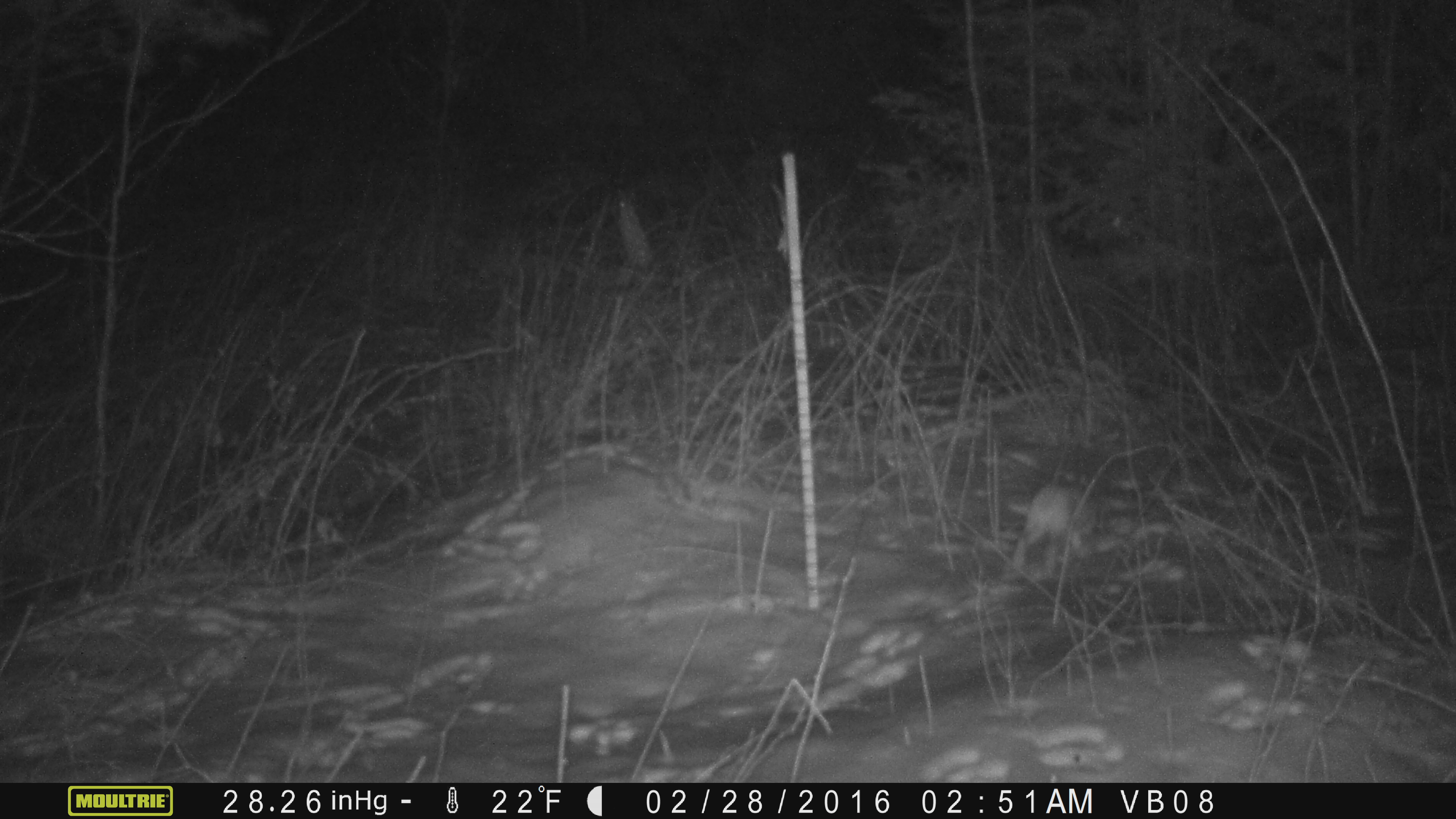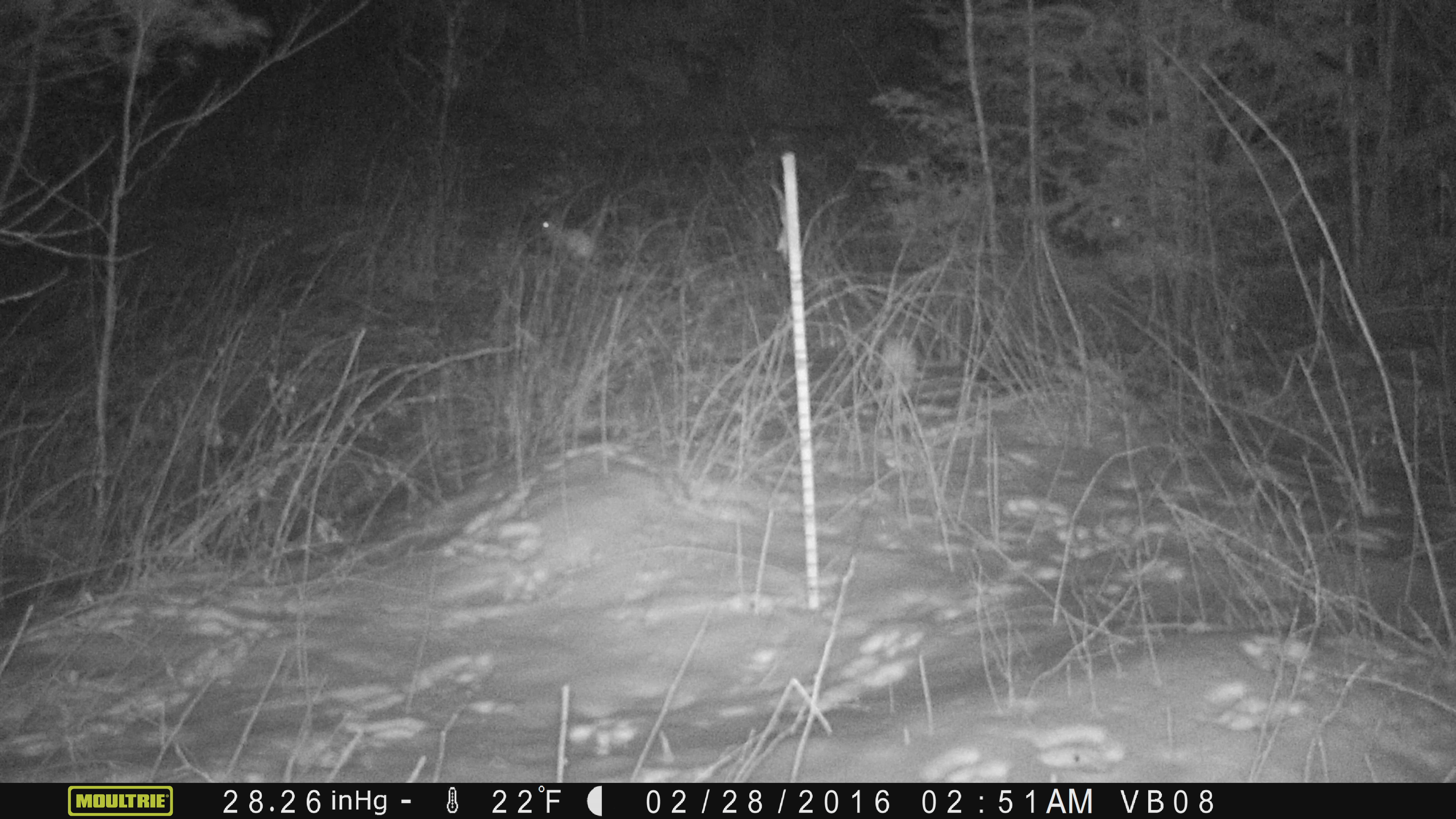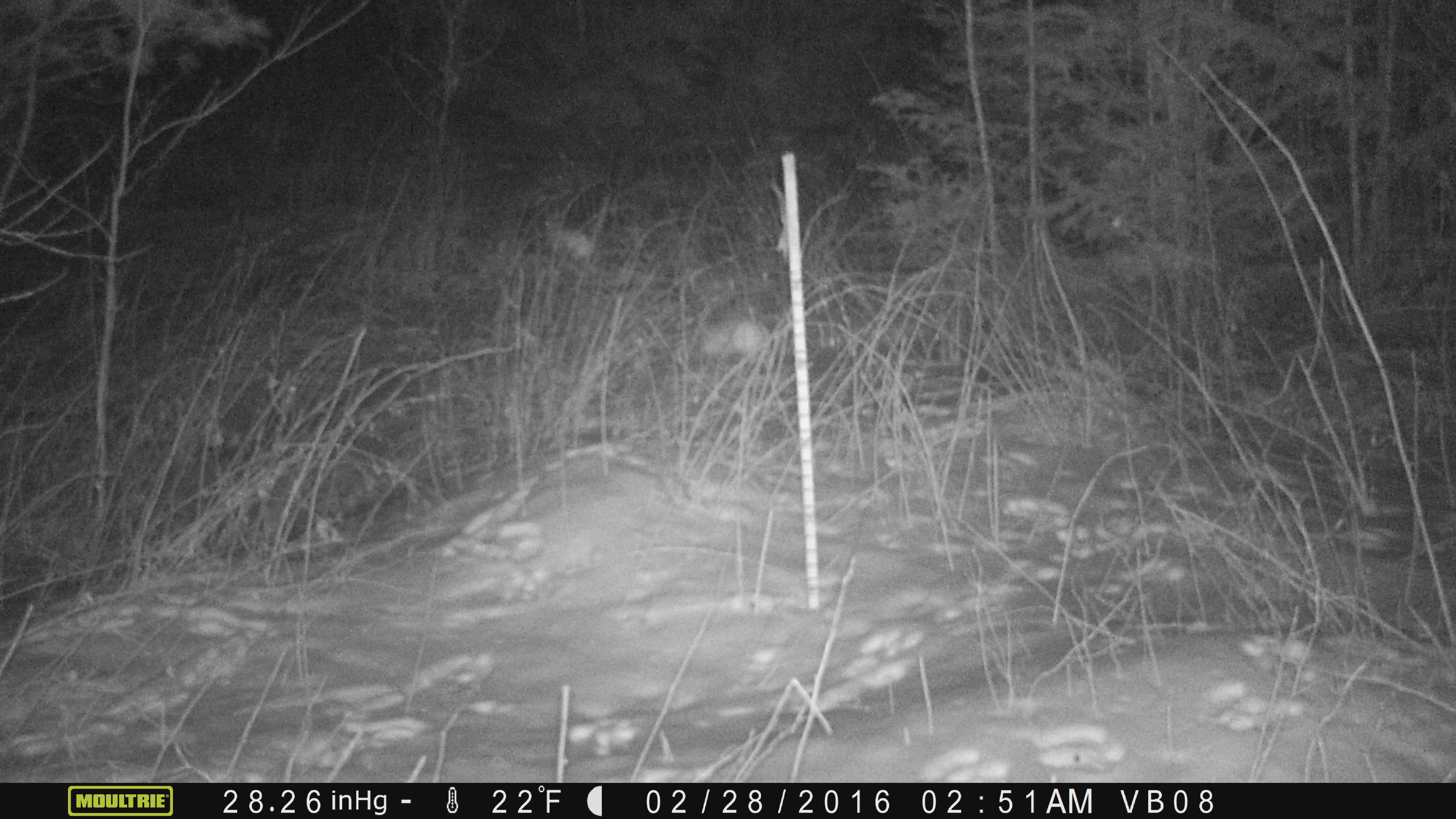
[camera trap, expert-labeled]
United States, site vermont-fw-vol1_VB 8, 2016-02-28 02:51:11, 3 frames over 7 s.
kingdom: Animalia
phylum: Chordata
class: Mammalia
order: Lagomorpha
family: Leporidae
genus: Lepus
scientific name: Lepus americanus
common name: snowshoe hare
Snowshoe hare (Lepus americanus).